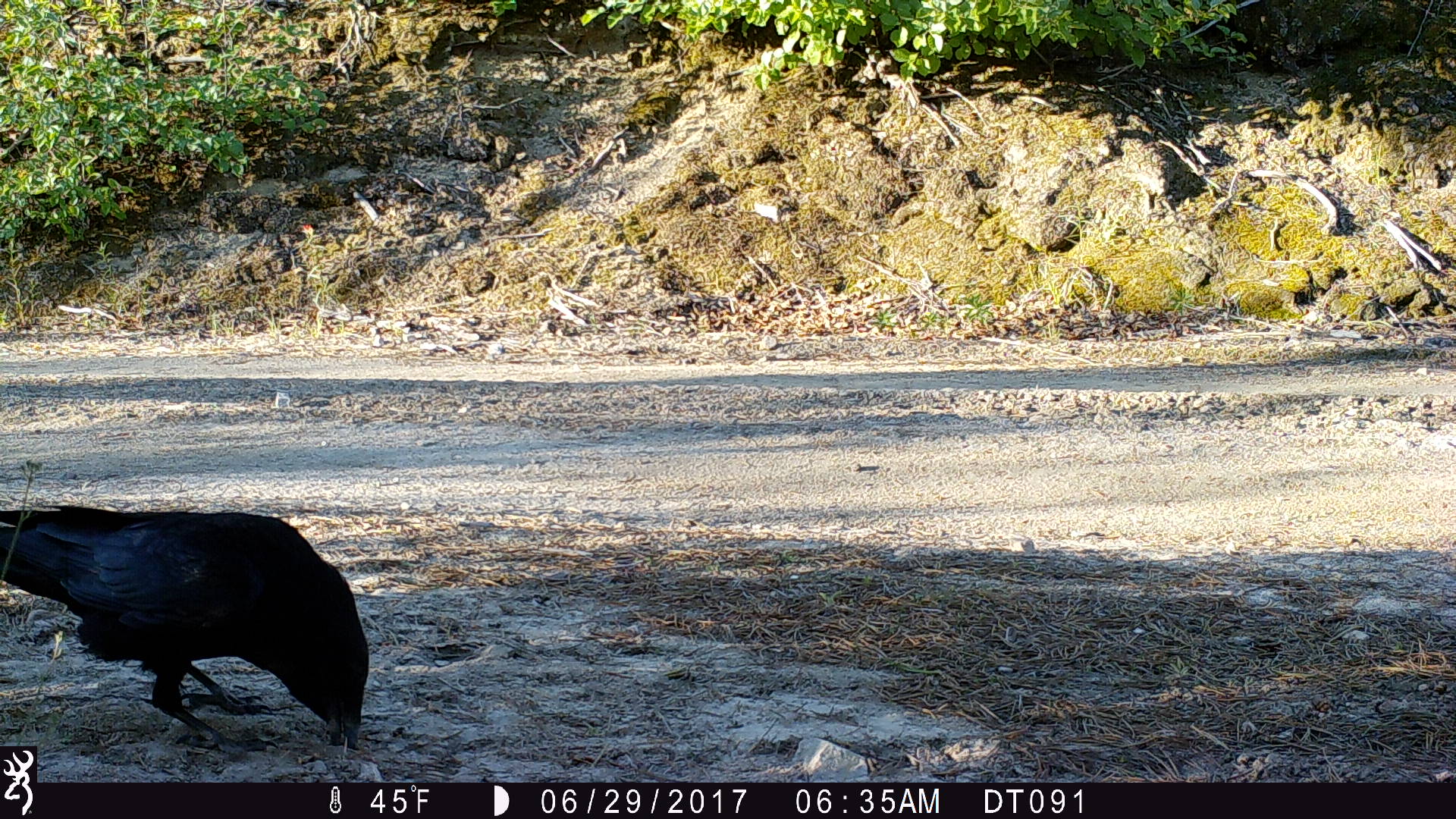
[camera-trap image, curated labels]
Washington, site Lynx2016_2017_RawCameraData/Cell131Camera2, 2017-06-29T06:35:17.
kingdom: Animalia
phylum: Chordata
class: Aves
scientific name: Aves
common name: birds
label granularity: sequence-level